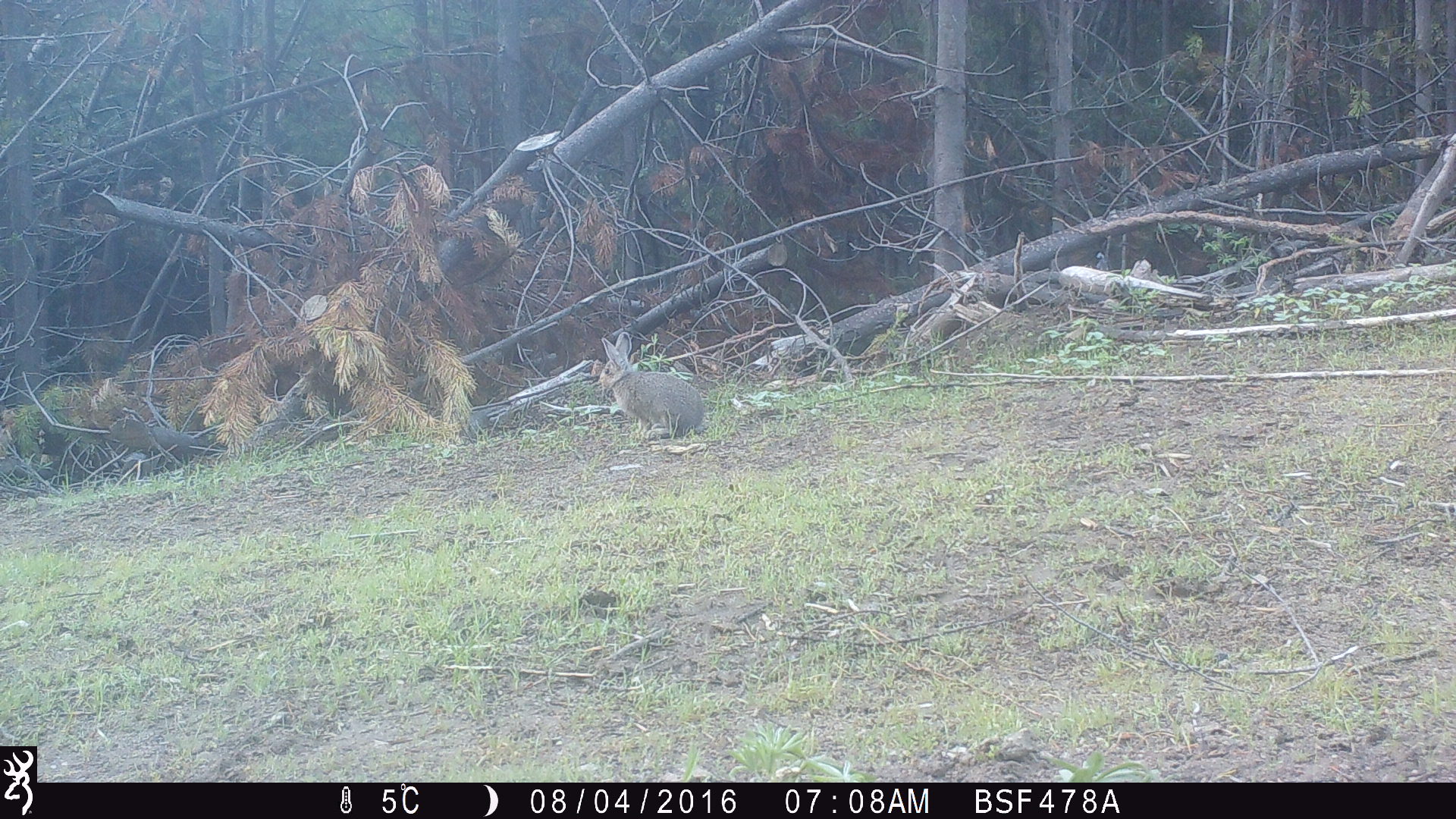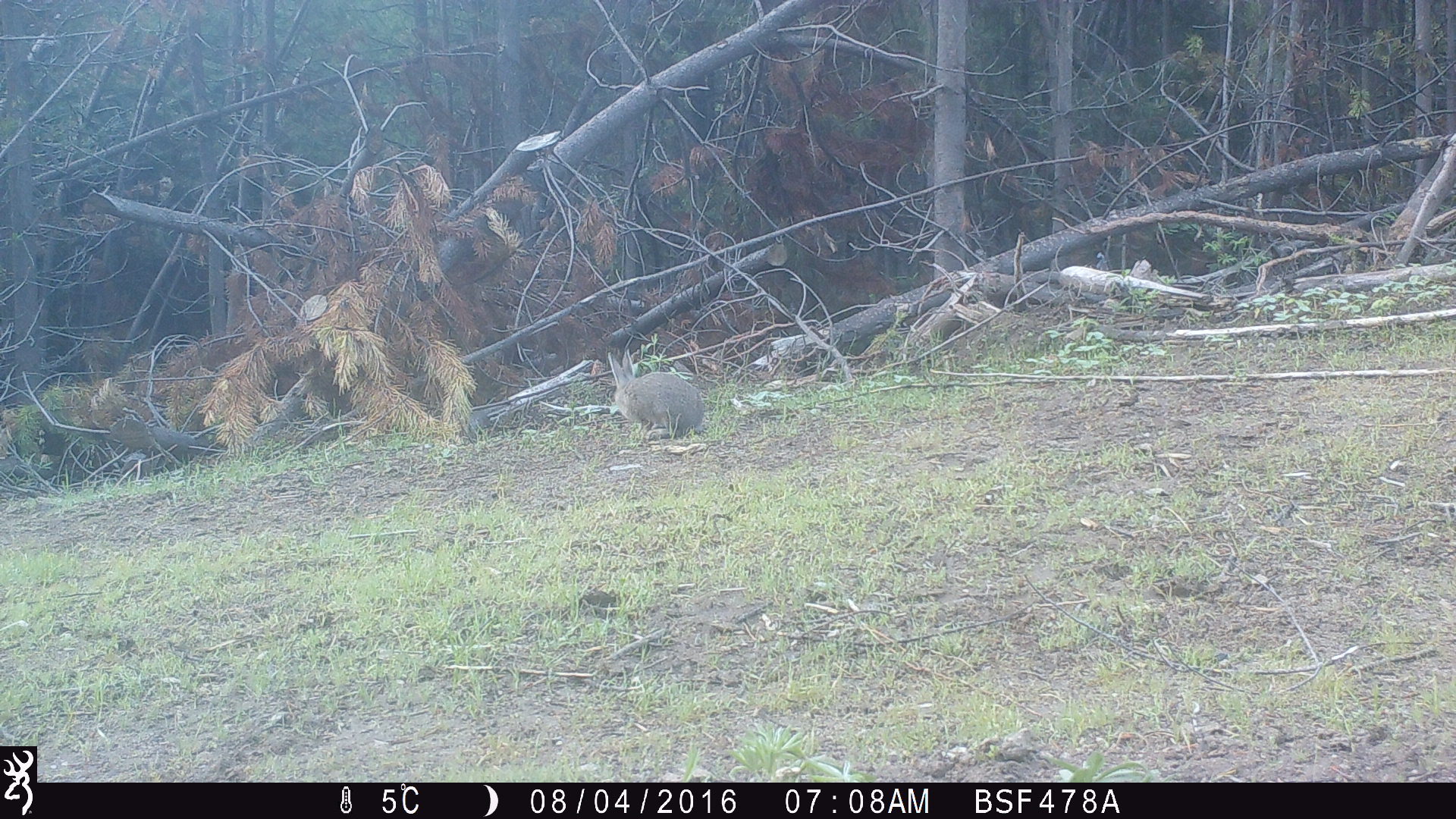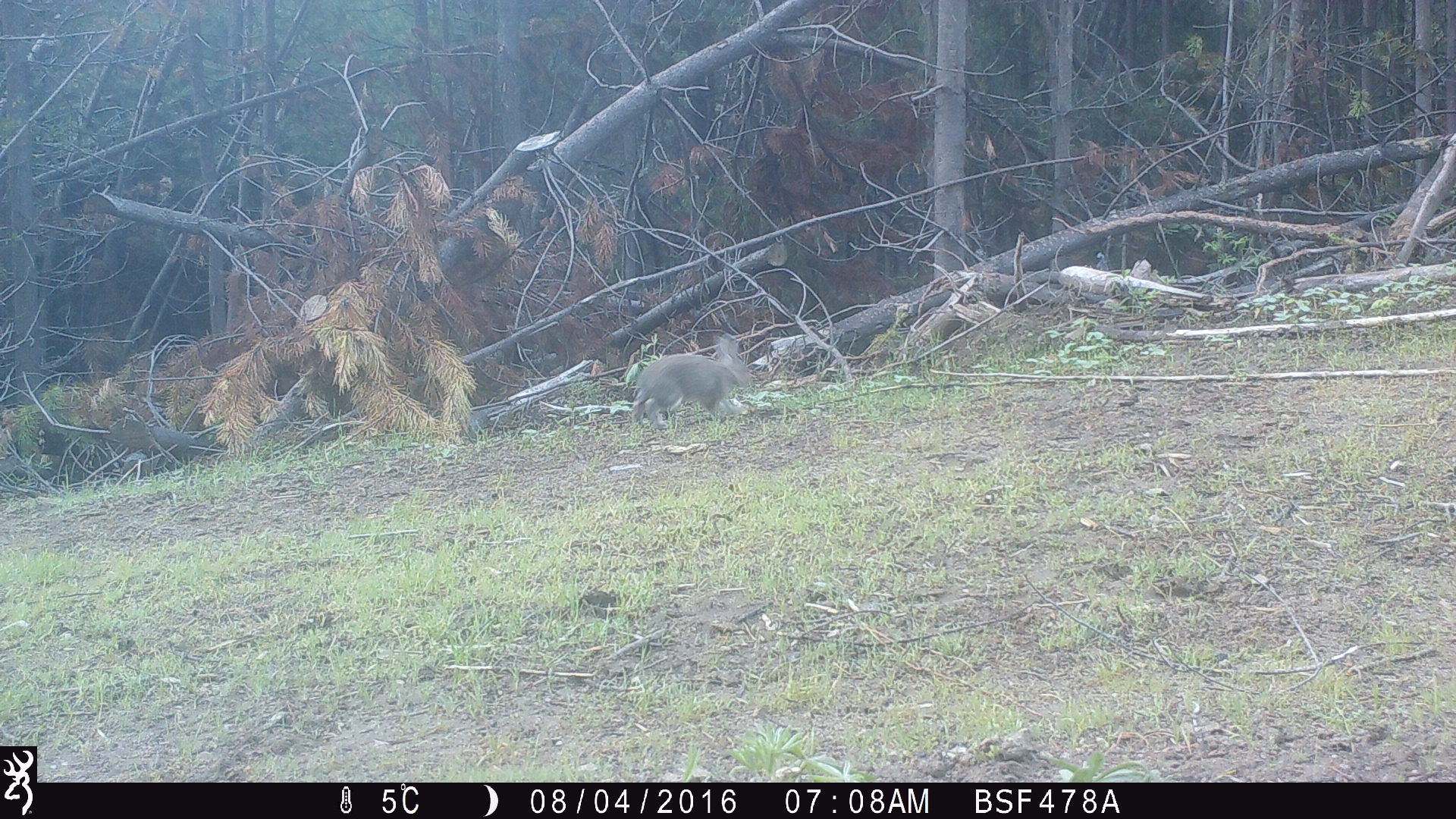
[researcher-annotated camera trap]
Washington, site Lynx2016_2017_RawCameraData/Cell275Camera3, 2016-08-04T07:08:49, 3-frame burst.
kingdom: Animalia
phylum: Chordata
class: Mammalia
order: Lagomorpha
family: Leporidae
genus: Lepus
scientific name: Lepus americanus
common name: snowshoe hare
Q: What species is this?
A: Lepus americanus (snowshoe hare).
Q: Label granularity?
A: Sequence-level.